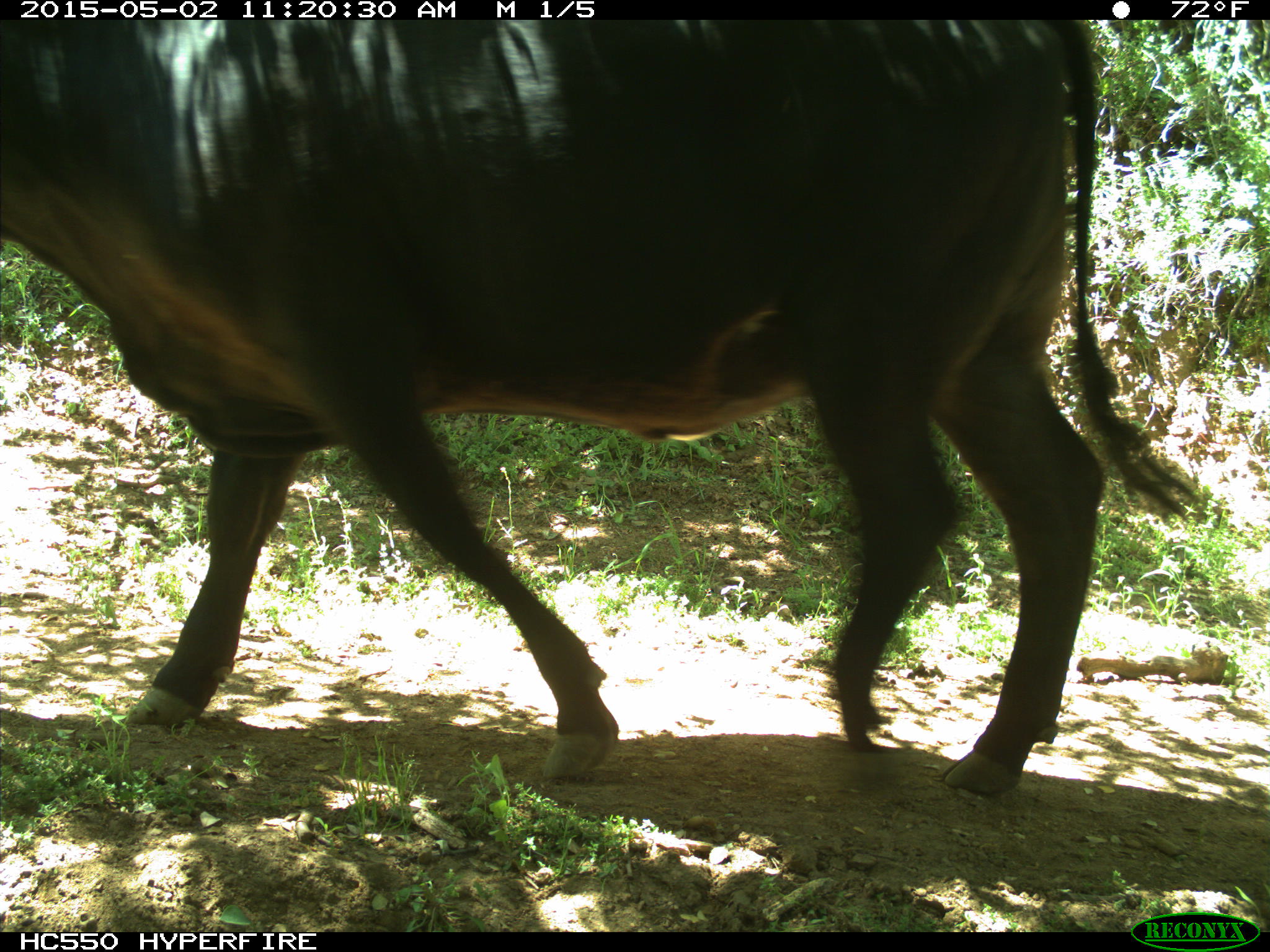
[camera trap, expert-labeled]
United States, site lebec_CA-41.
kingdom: Animalia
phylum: Chordata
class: Mammalia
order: Artiodactyla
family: Bovidae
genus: Bos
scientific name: Bos taurus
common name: domestic cow